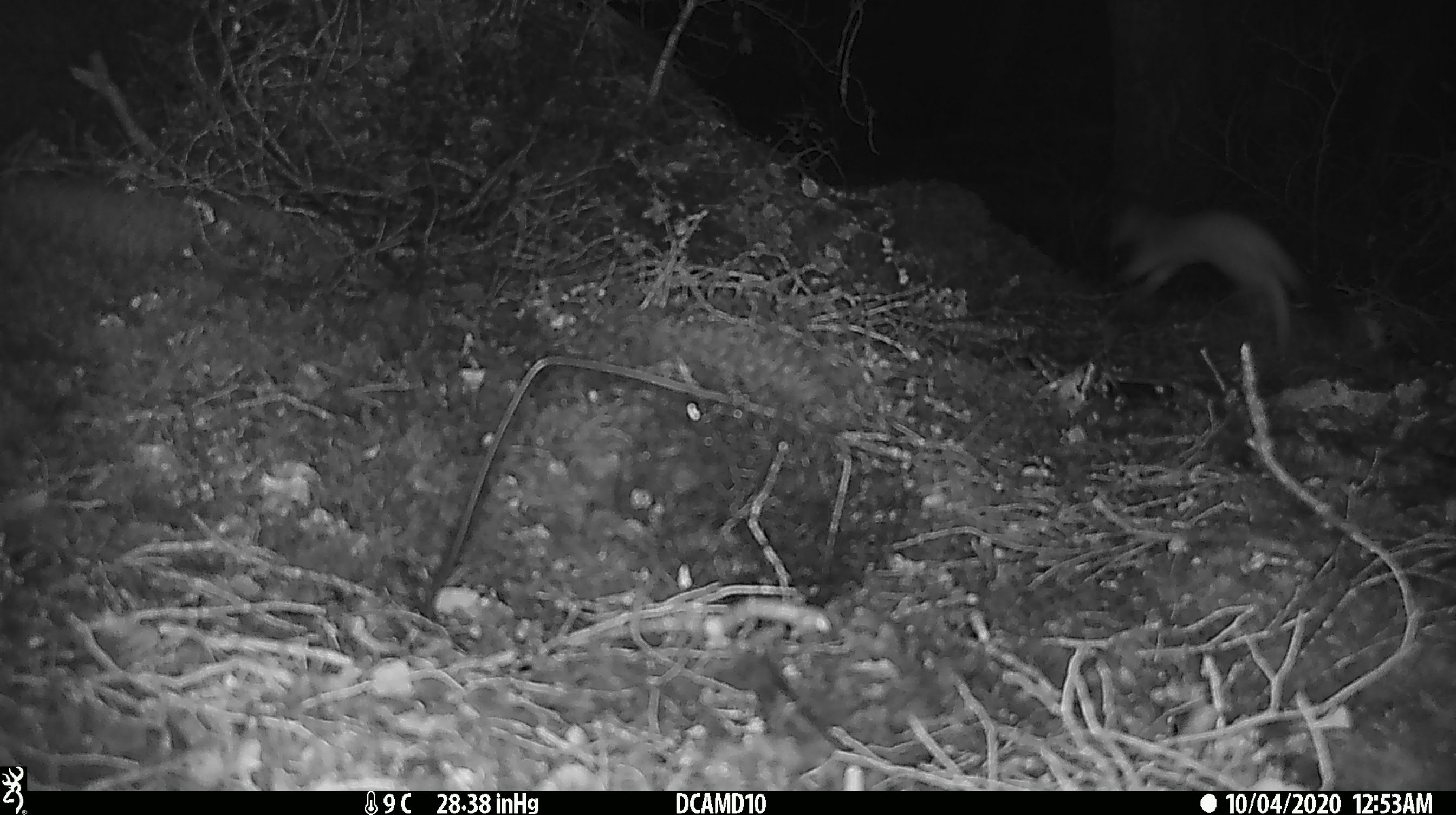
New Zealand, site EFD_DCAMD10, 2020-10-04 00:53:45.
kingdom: Animalia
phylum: Chordata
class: Mammalia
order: Carnivora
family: Mustelidae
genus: Mustela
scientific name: Mustela erminea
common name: stoat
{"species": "stoat (Mustela erminea)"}